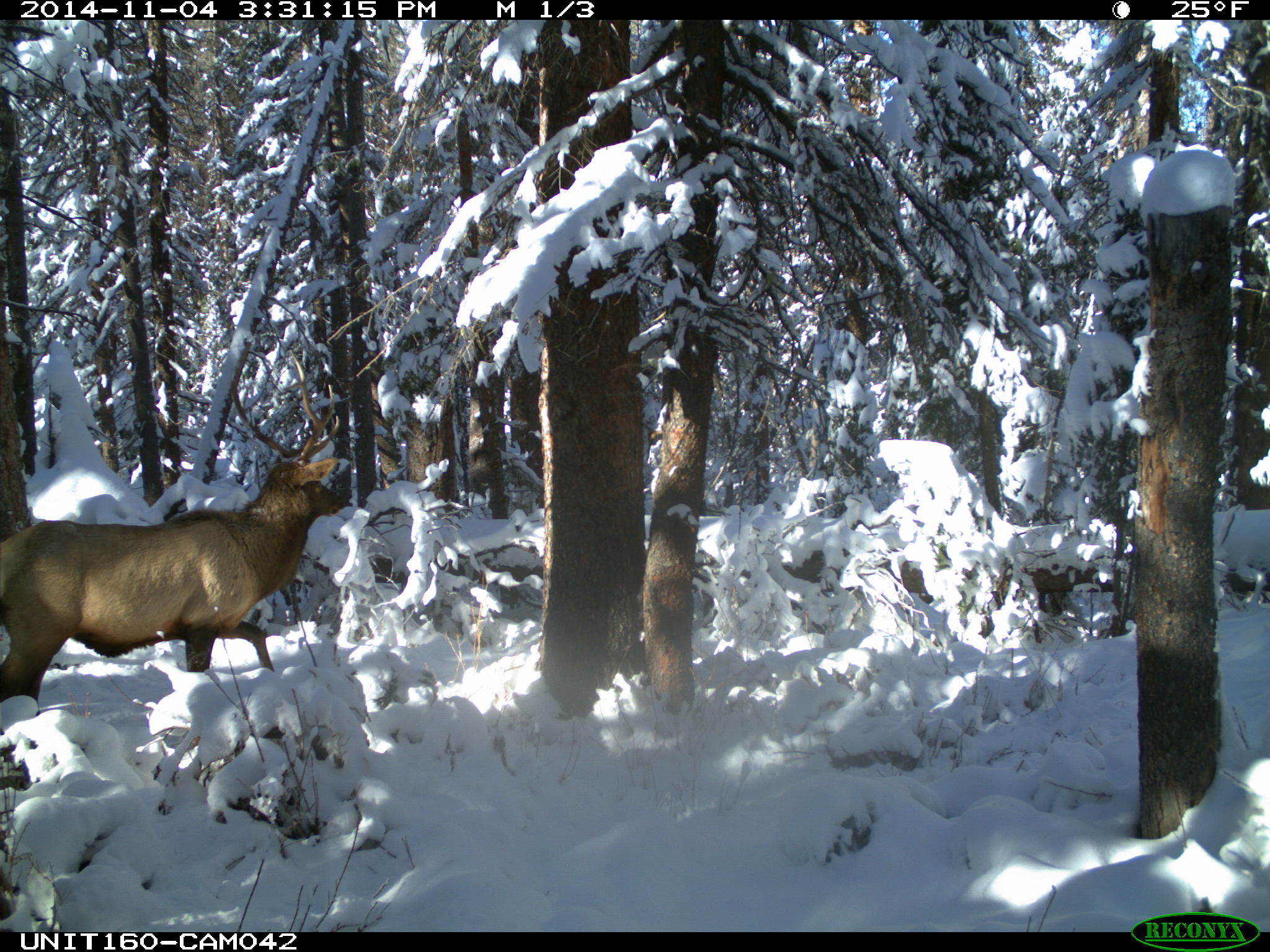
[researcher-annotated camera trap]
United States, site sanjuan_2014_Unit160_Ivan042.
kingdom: Animalia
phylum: Chordata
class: Mammalia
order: Artiodactyla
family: Cervidae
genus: Cervus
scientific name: Cervus elaphus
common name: red deer